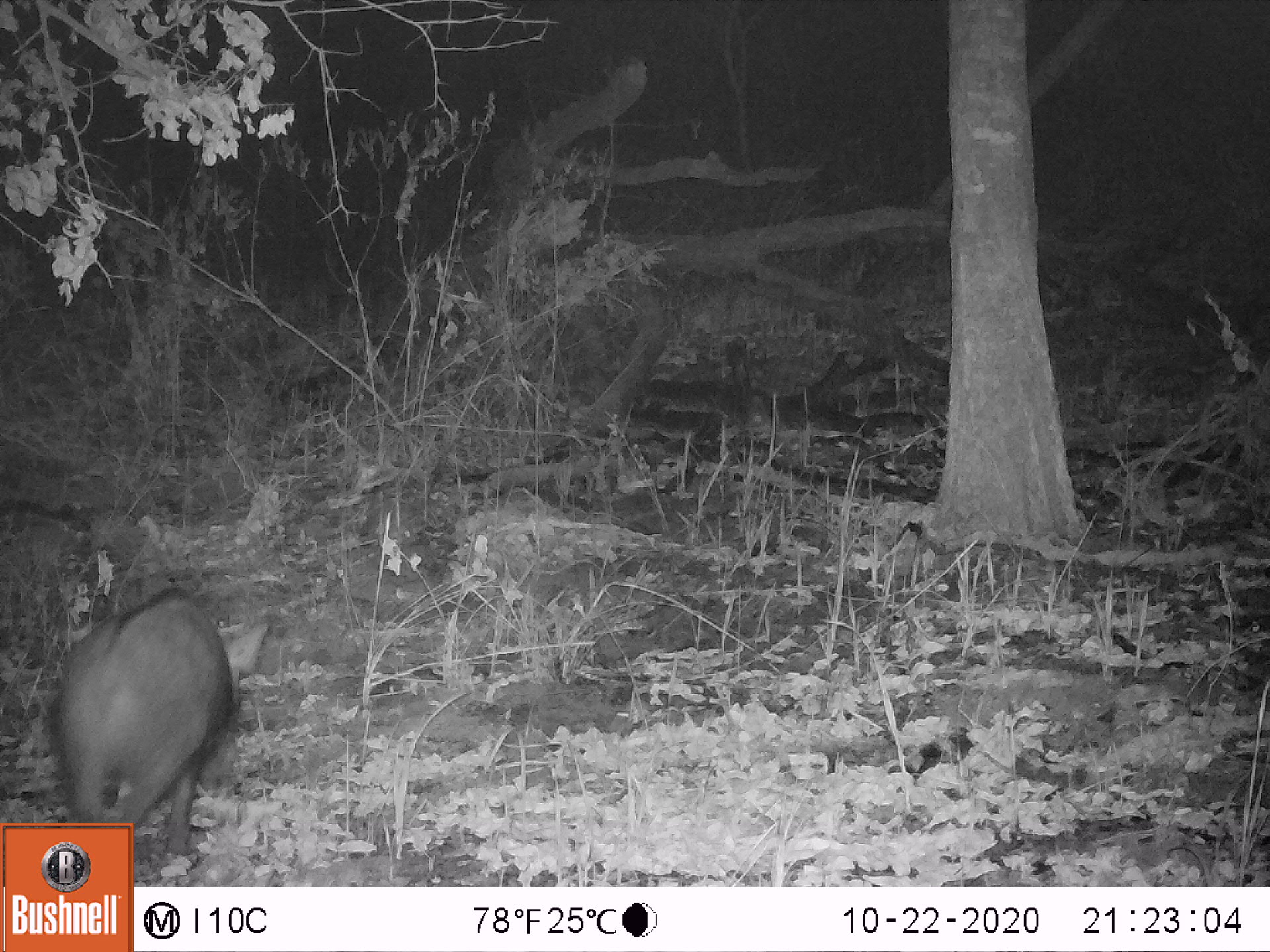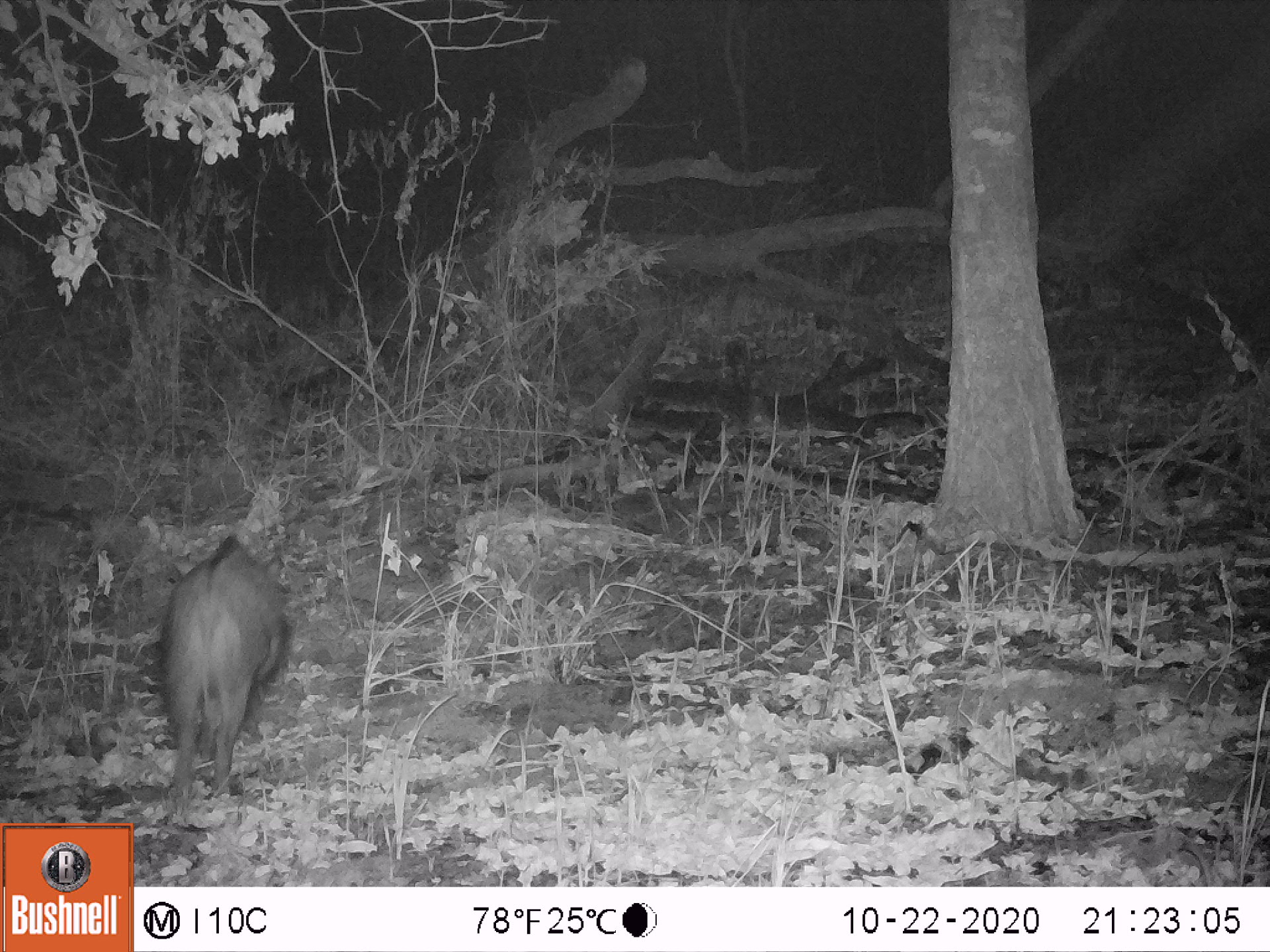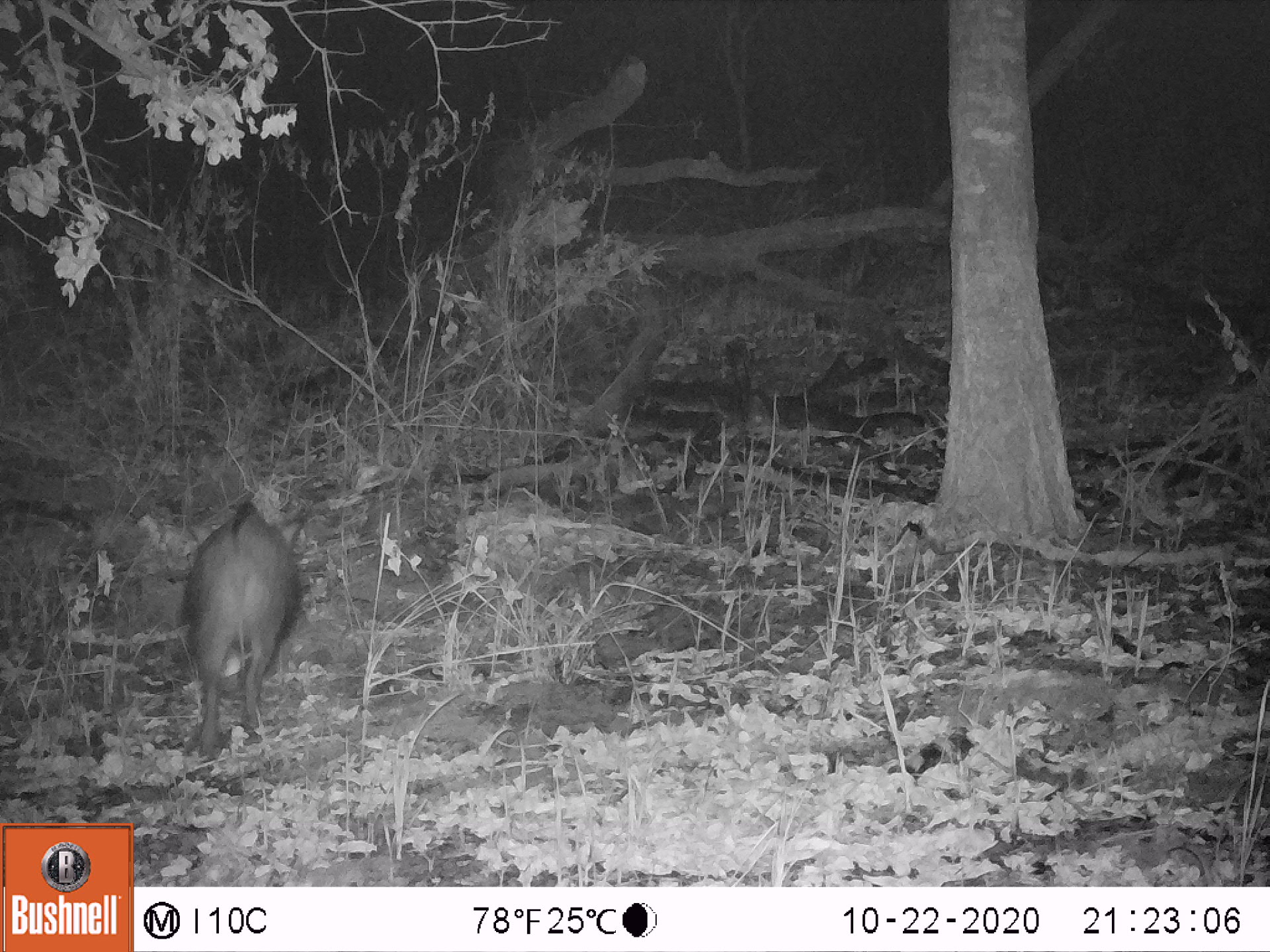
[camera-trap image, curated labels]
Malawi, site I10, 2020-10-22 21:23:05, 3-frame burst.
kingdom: Animalia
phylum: Chordata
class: Mammalia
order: Artiodactyla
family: Suidae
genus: Potamochoerus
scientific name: Potamochoerus larvatus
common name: bushpig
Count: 1.